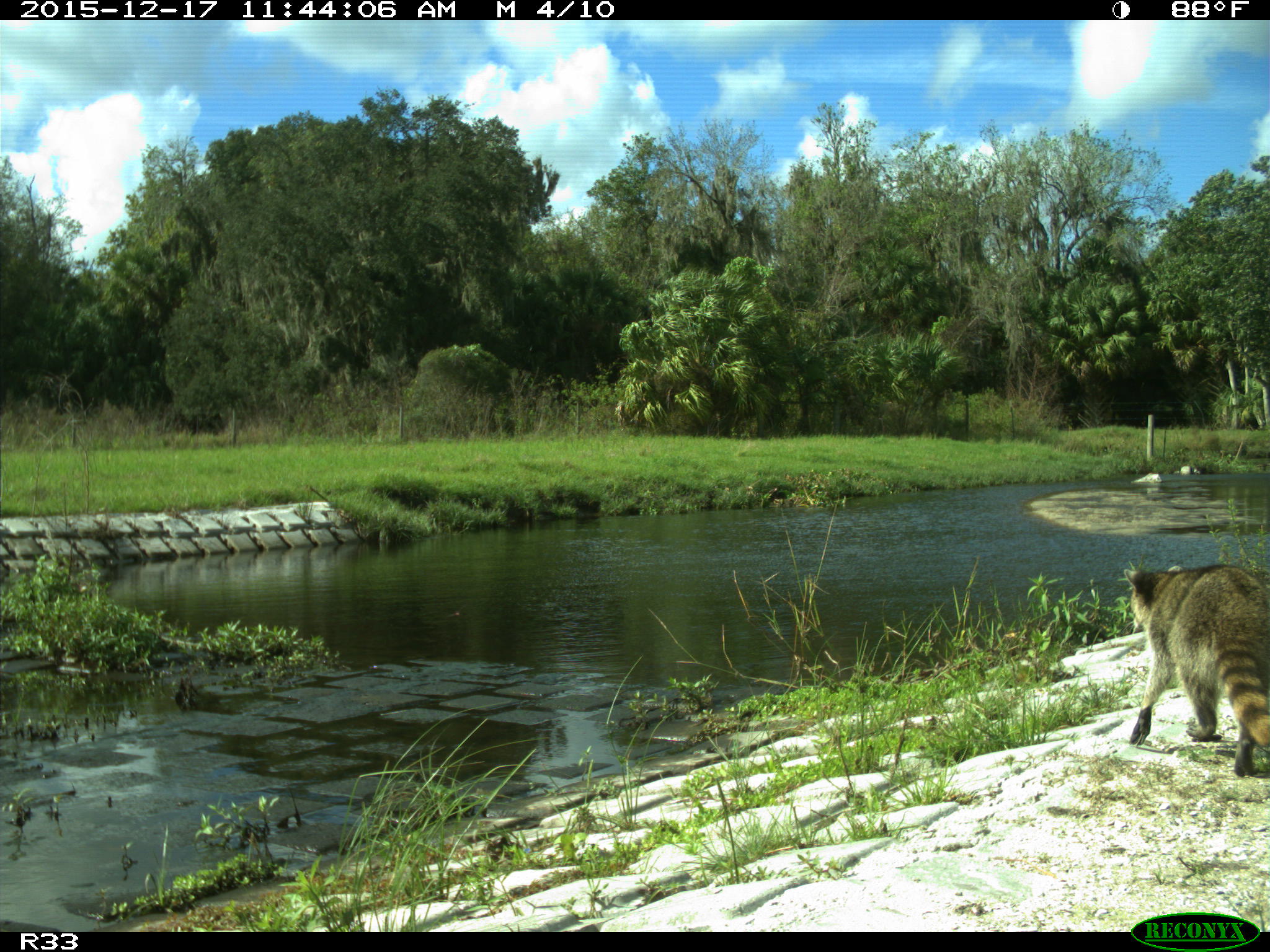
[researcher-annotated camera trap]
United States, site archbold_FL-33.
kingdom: Animalia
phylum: Chordata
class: Mammalia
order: Carnivora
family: Procyonidae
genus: Procyon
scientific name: Procyon lotor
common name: common raccoon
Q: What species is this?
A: Procyon lotor (common raccoon).